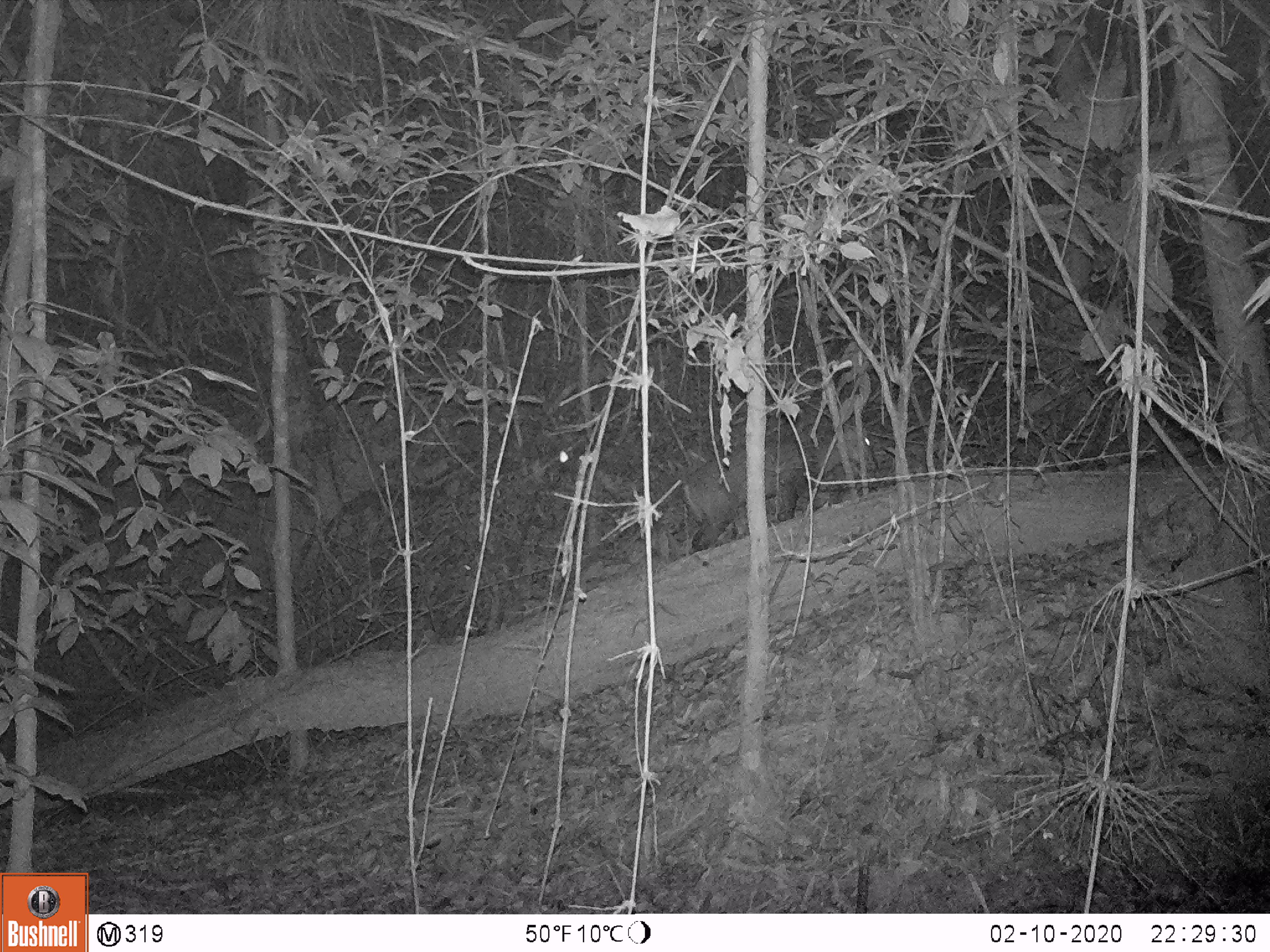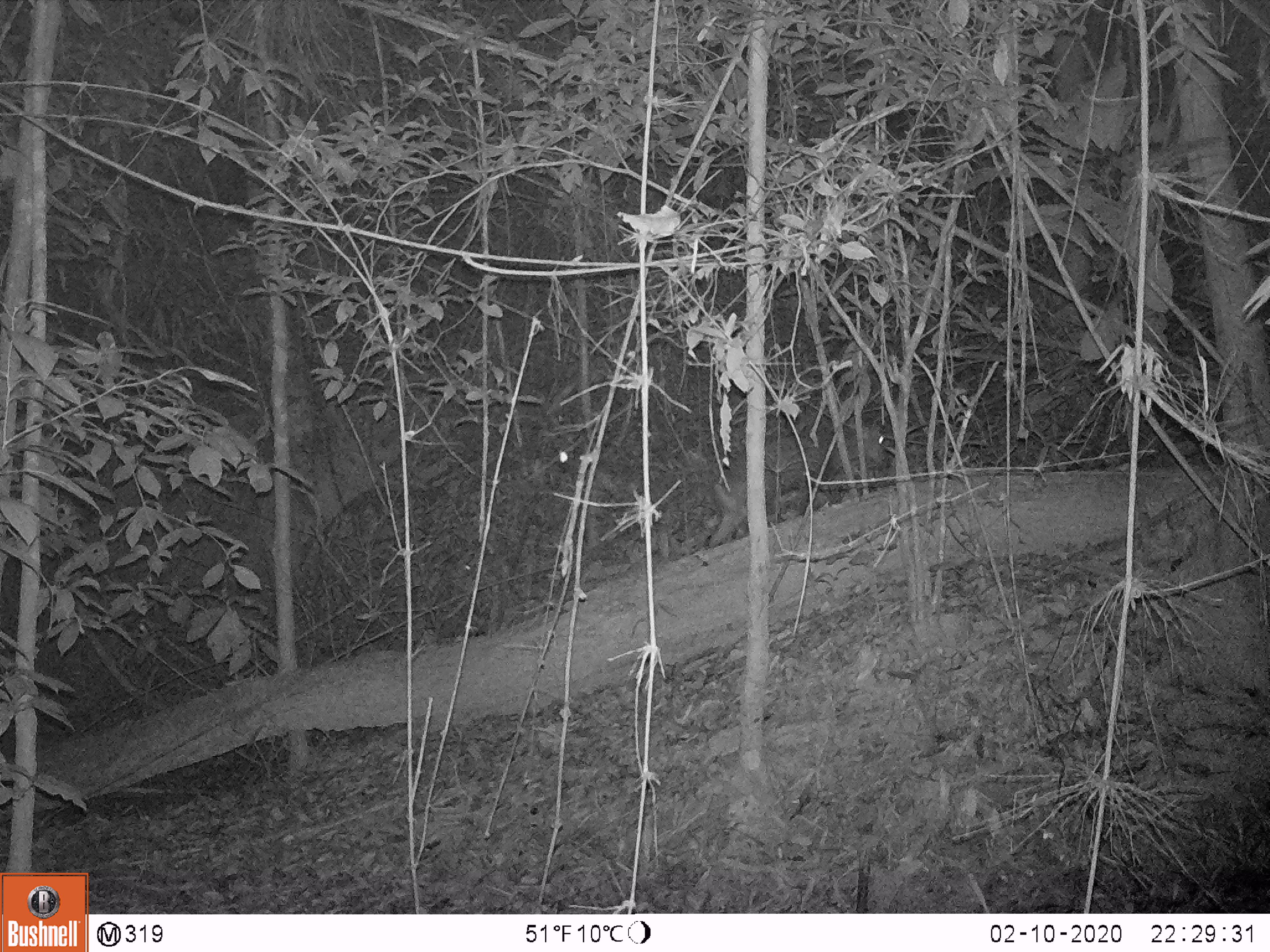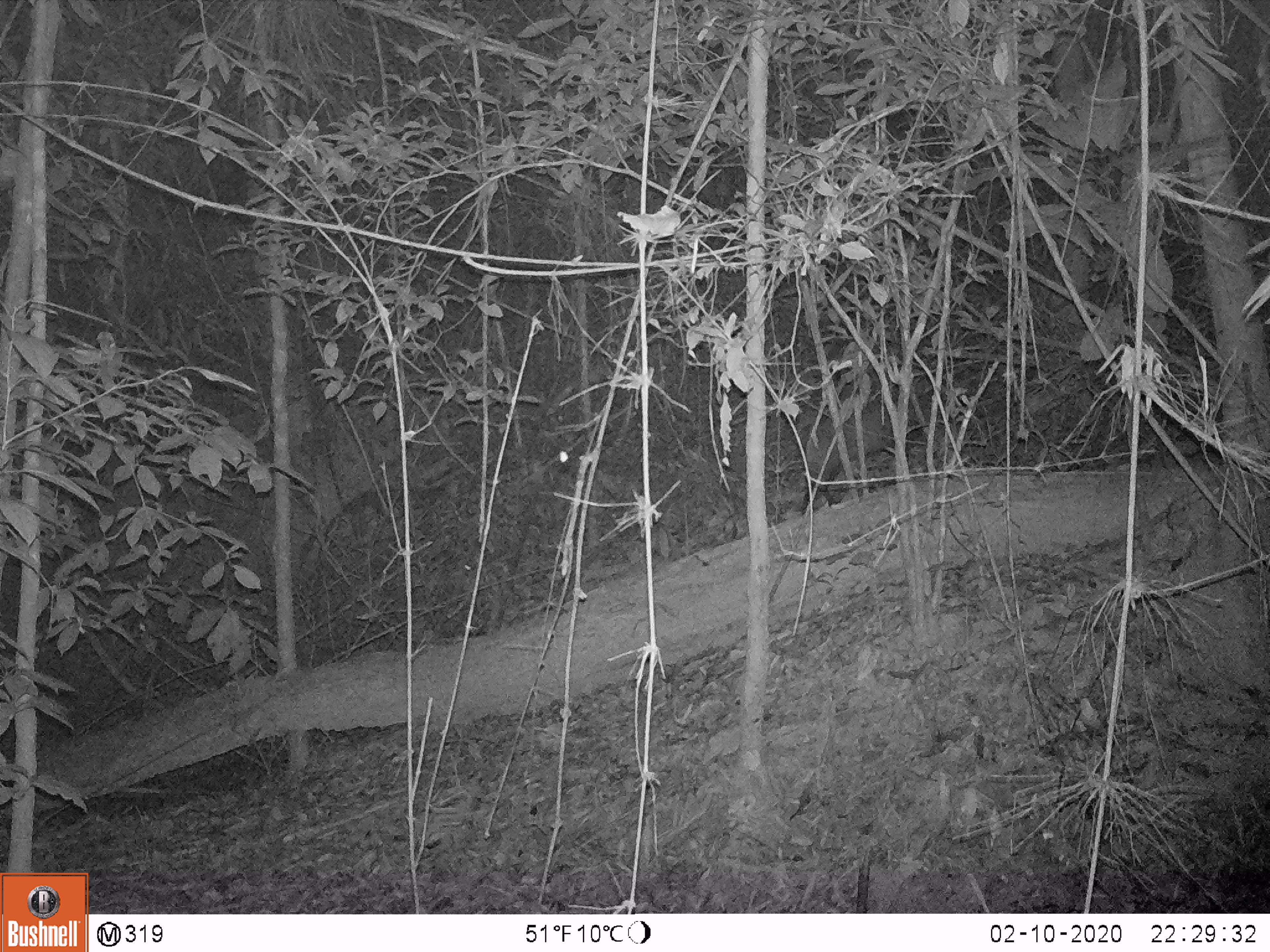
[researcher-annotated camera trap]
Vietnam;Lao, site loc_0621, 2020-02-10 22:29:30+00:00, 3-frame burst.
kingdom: Animalia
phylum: Chordata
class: Mammalia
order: Artiodactyla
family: Cervidae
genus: Muntiacus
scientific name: Muntiacus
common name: muntjacs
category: unidentified muntjac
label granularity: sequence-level